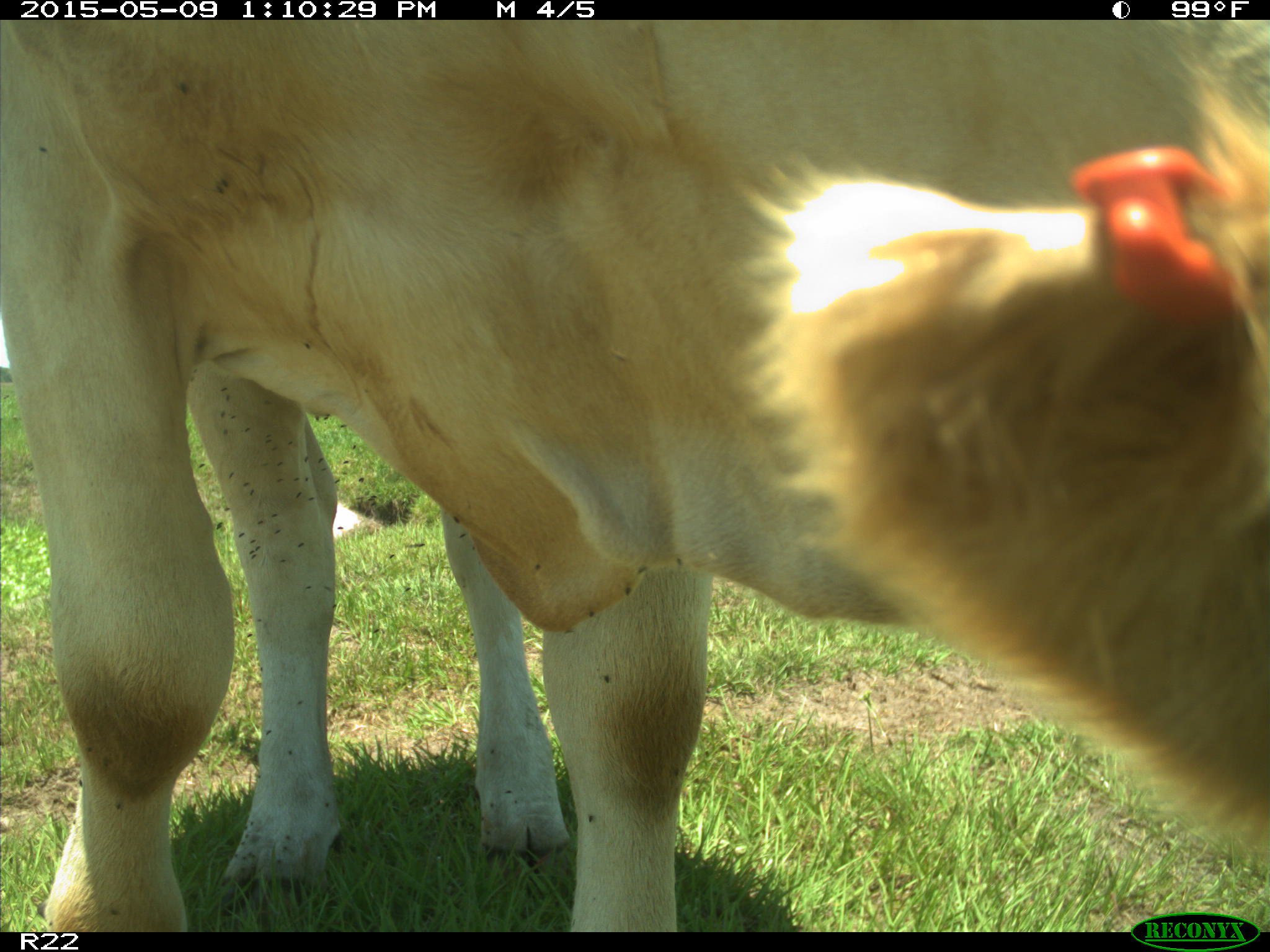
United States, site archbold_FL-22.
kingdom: Animalia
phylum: Chordata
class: Mammalia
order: Artiodactyla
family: Bovidae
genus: Bos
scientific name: Bos taurus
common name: domestic cow